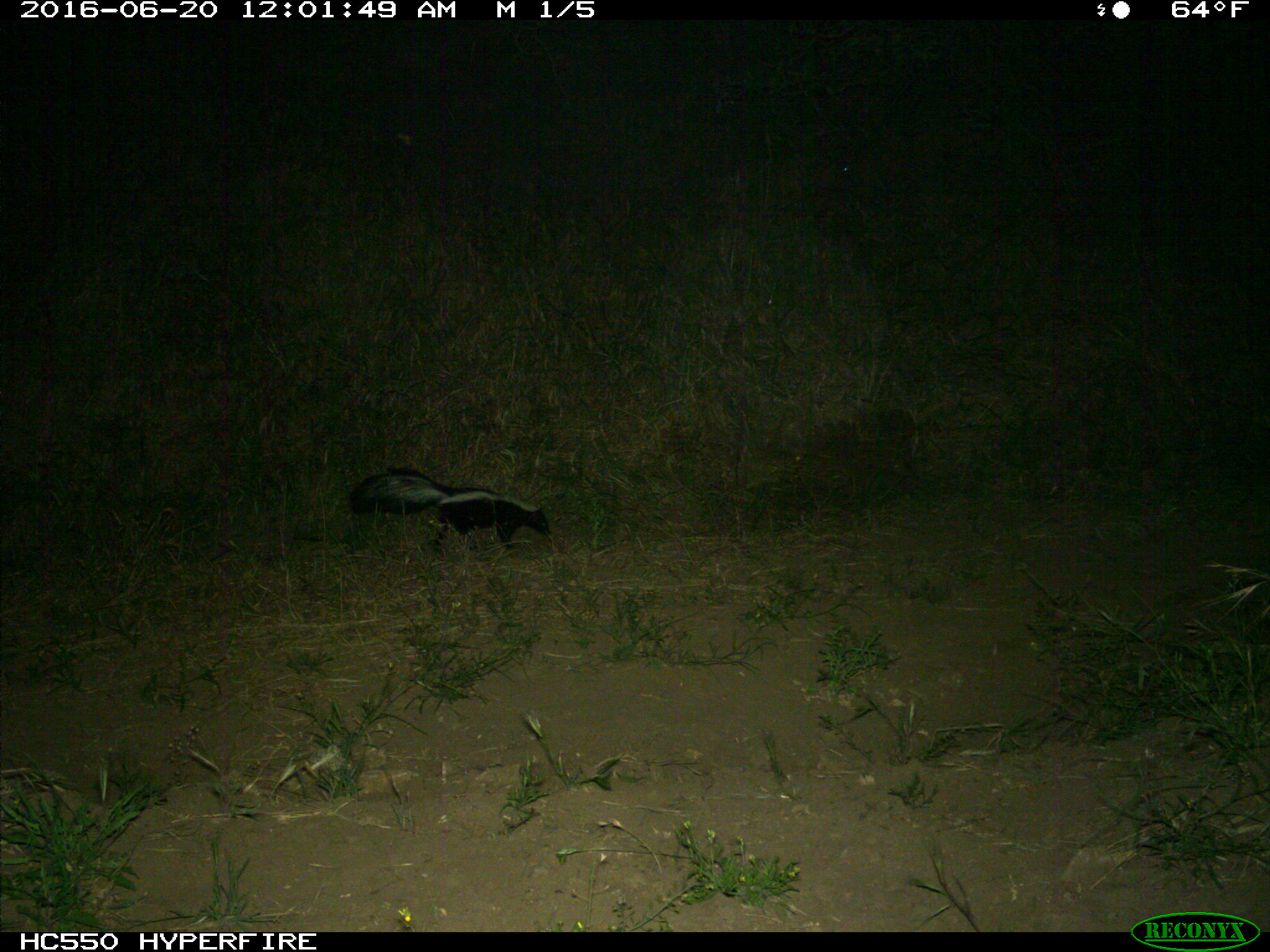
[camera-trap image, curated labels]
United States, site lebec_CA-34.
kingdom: Animalia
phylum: Chordata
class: Mammalia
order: Carnivora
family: Mephitidae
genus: Mephitis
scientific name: Mephitis mephitis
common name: striped skunk